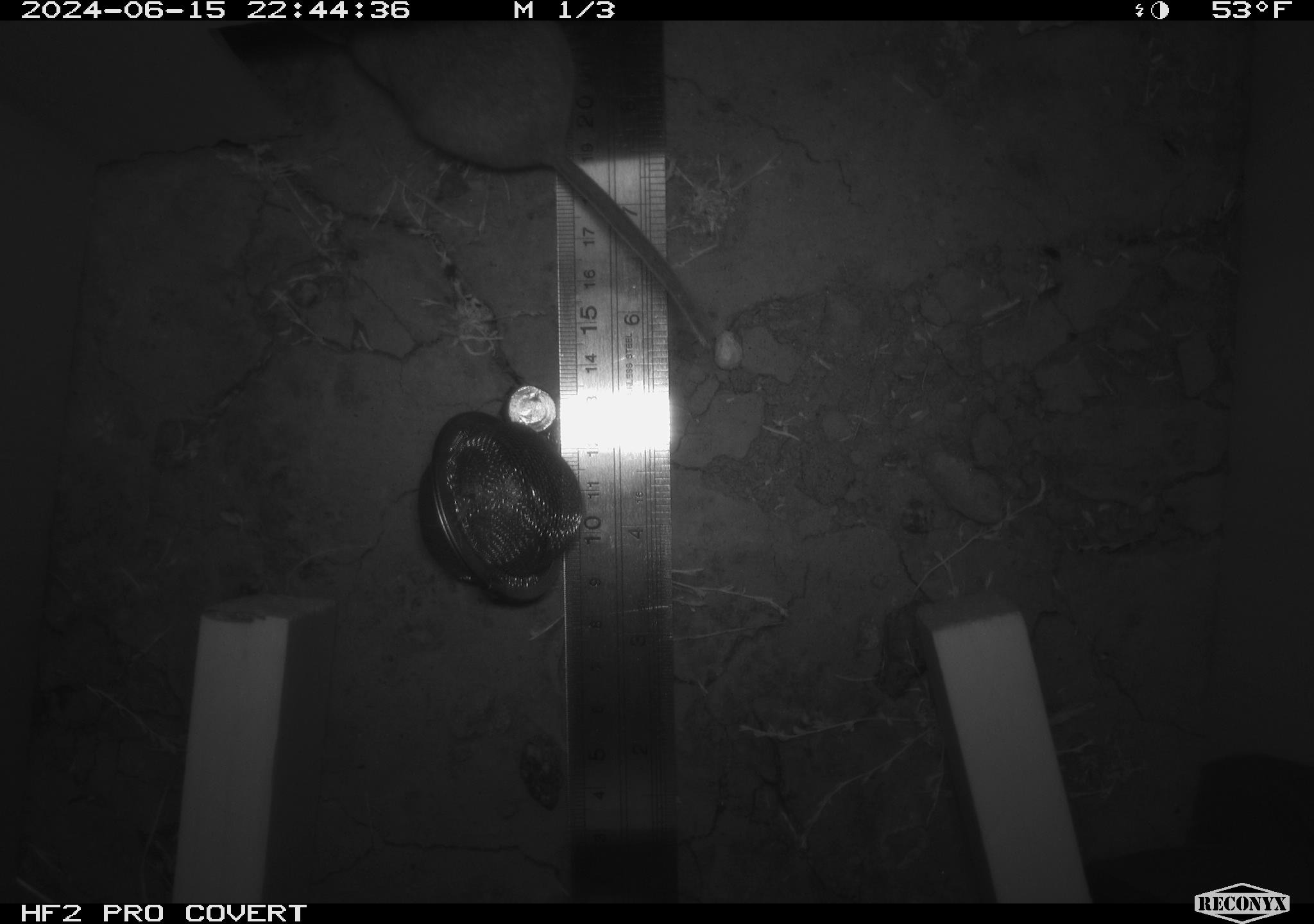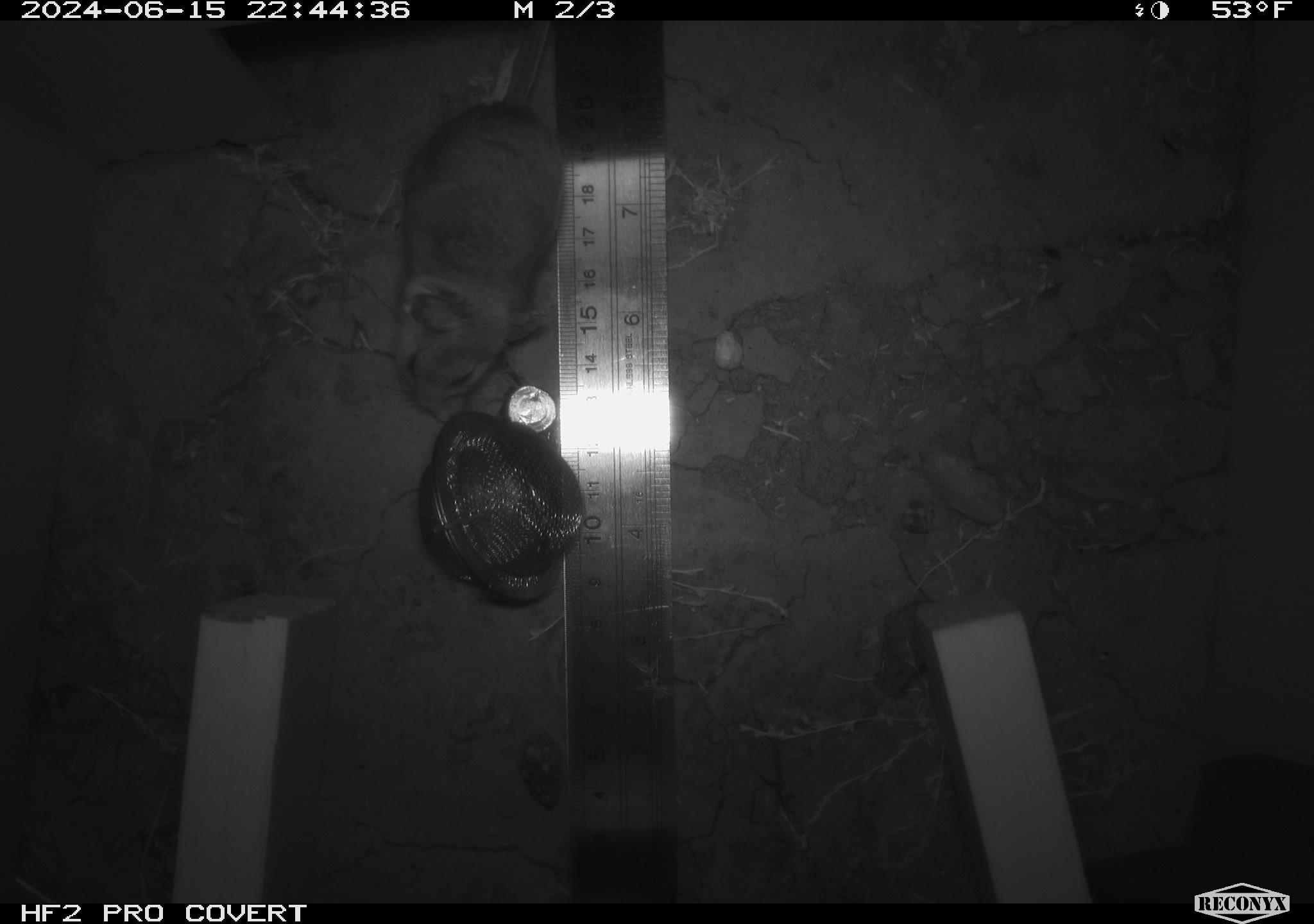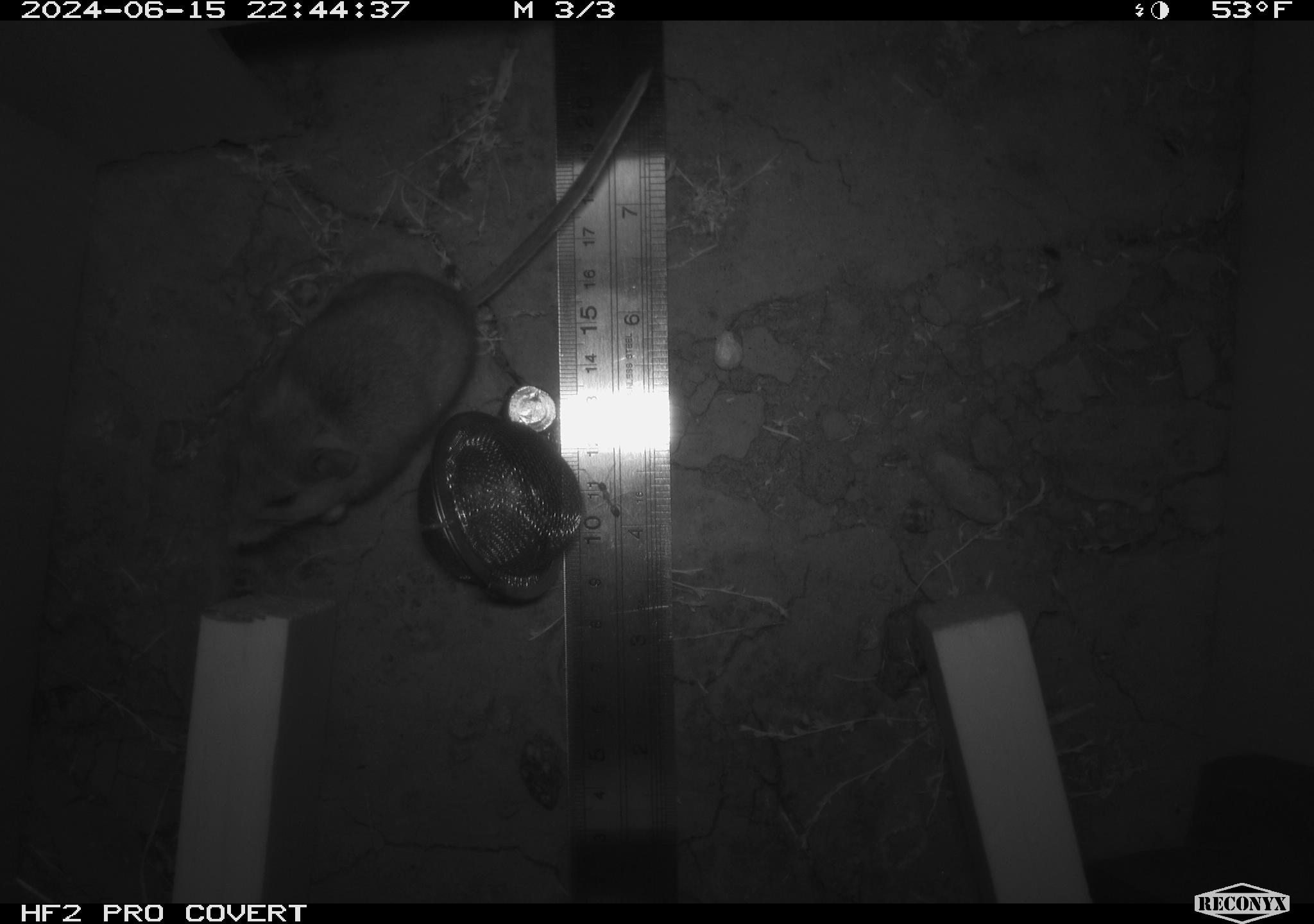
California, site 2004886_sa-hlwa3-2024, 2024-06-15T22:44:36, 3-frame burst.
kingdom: Animalia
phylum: Chordata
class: Mammalia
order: Rodentia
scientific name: Rodentia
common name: mouse species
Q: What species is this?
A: Mouse species (Rodentia).